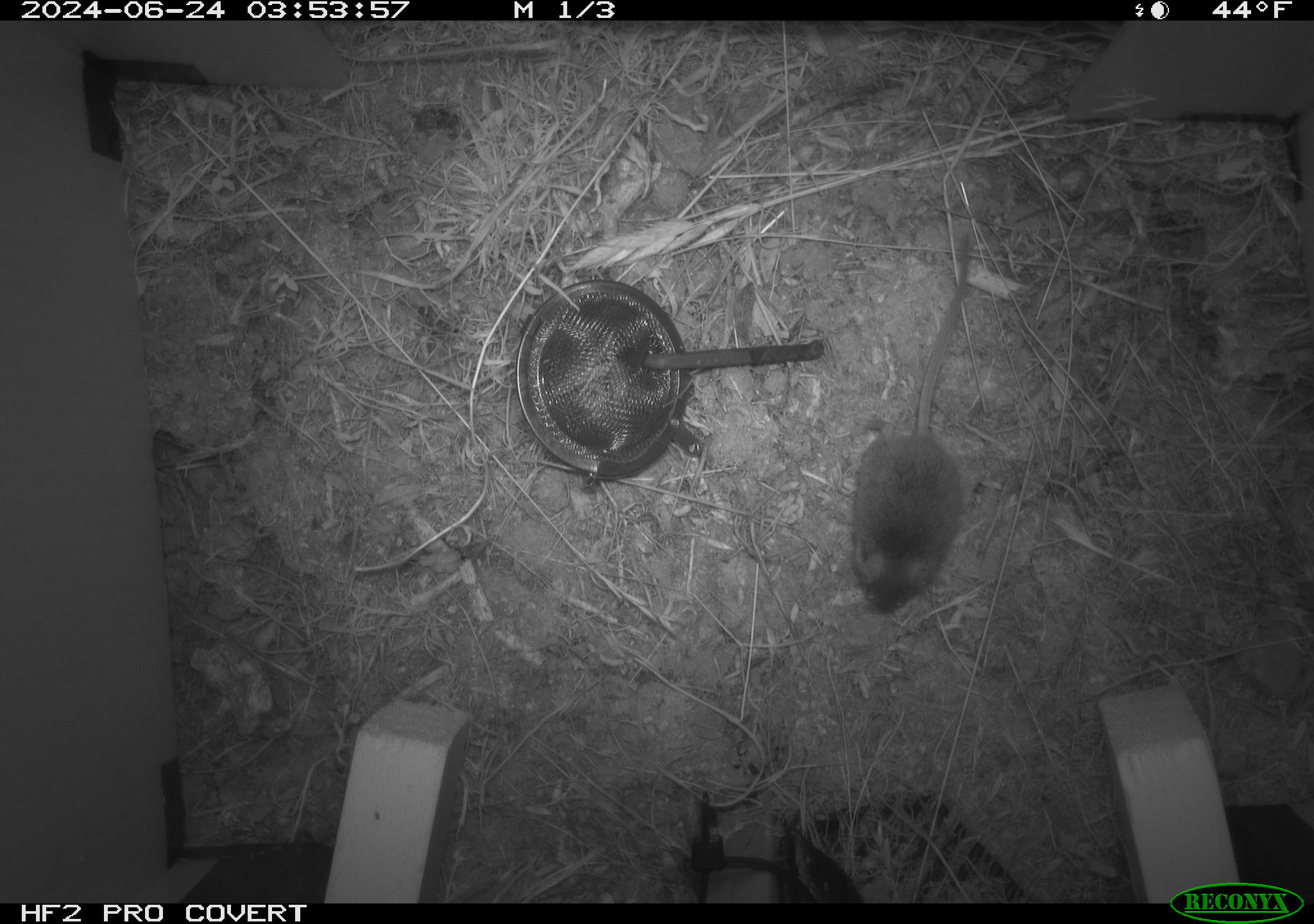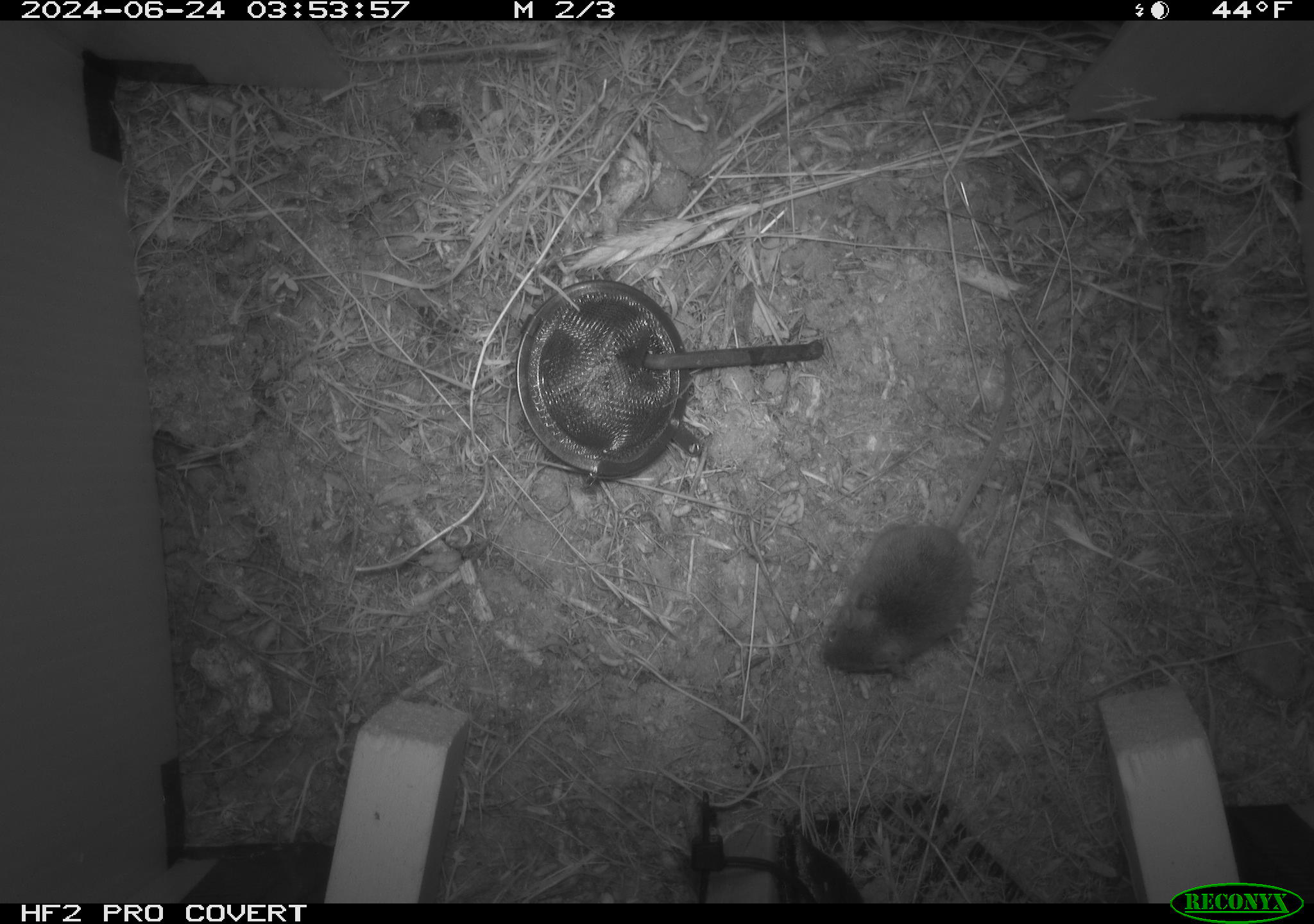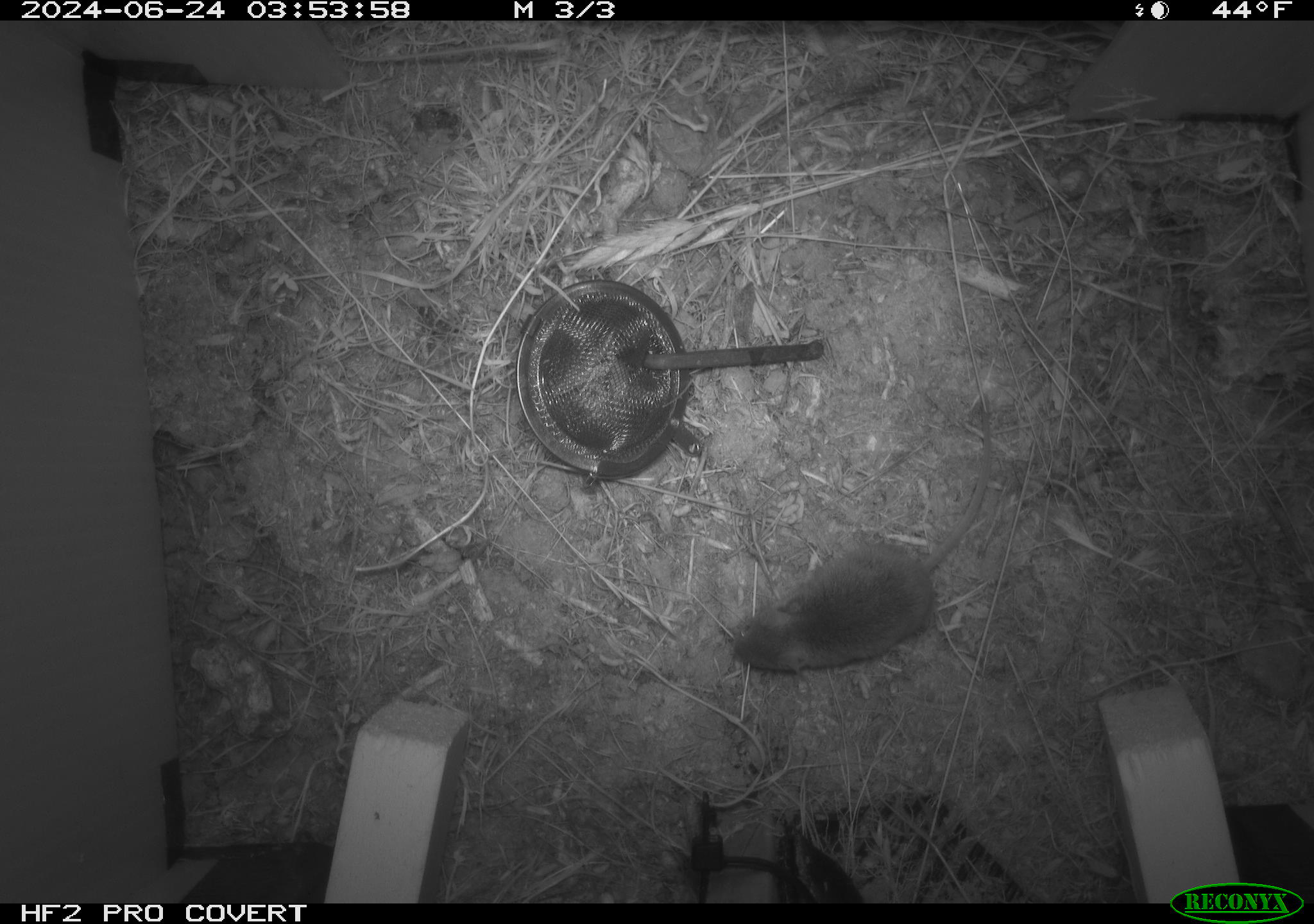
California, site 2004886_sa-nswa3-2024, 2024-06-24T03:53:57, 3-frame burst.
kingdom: Animalia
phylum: Chordata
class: Mammalia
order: Rodentia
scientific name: Rodentia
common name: rodent